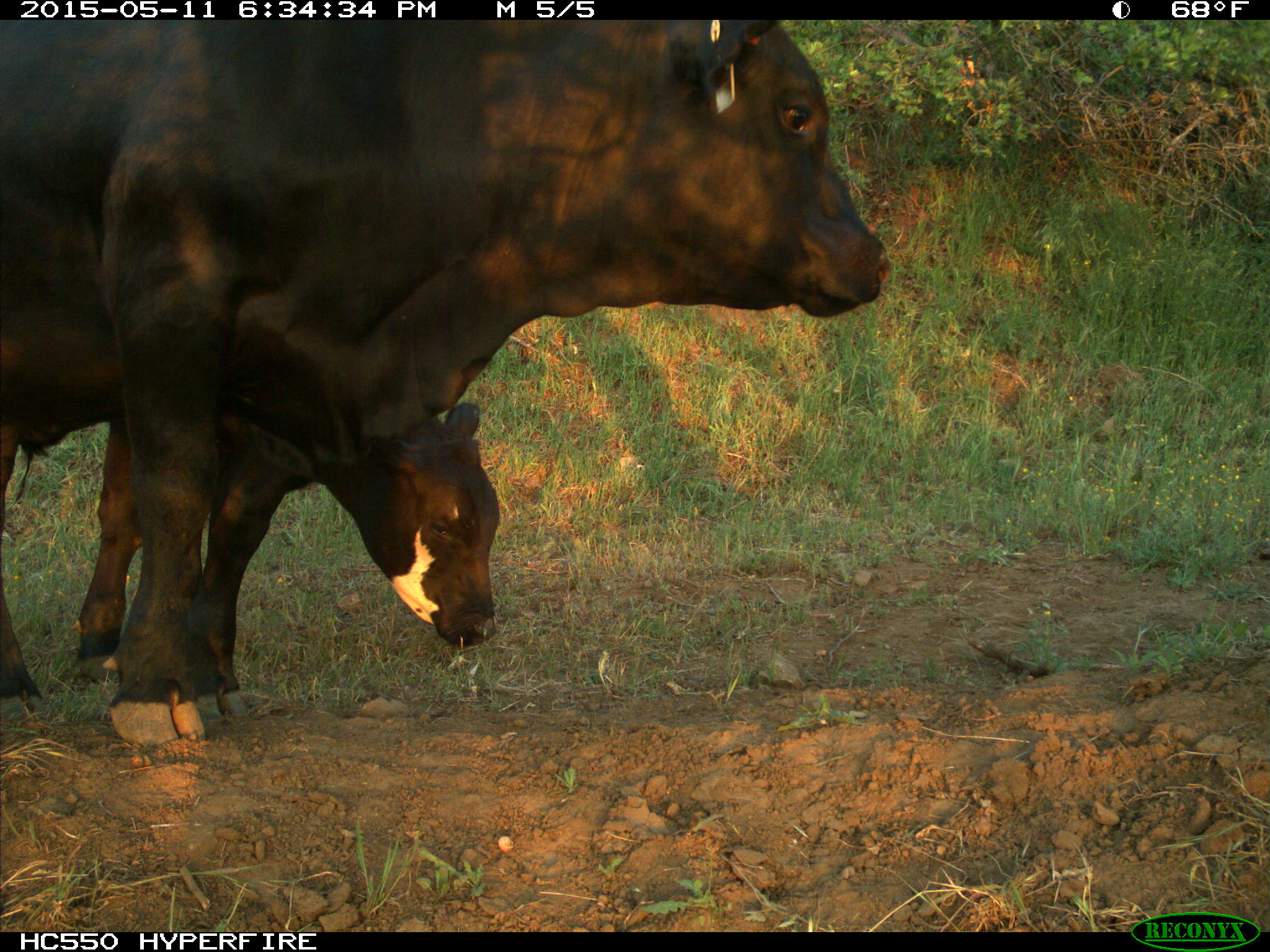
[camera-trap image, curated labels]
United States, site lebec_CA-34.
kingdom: Animalia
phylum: Chordata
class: Mammalia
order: Artiodactyla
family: Bovidae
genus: Bos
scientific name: Bos taurus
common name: domestic cow